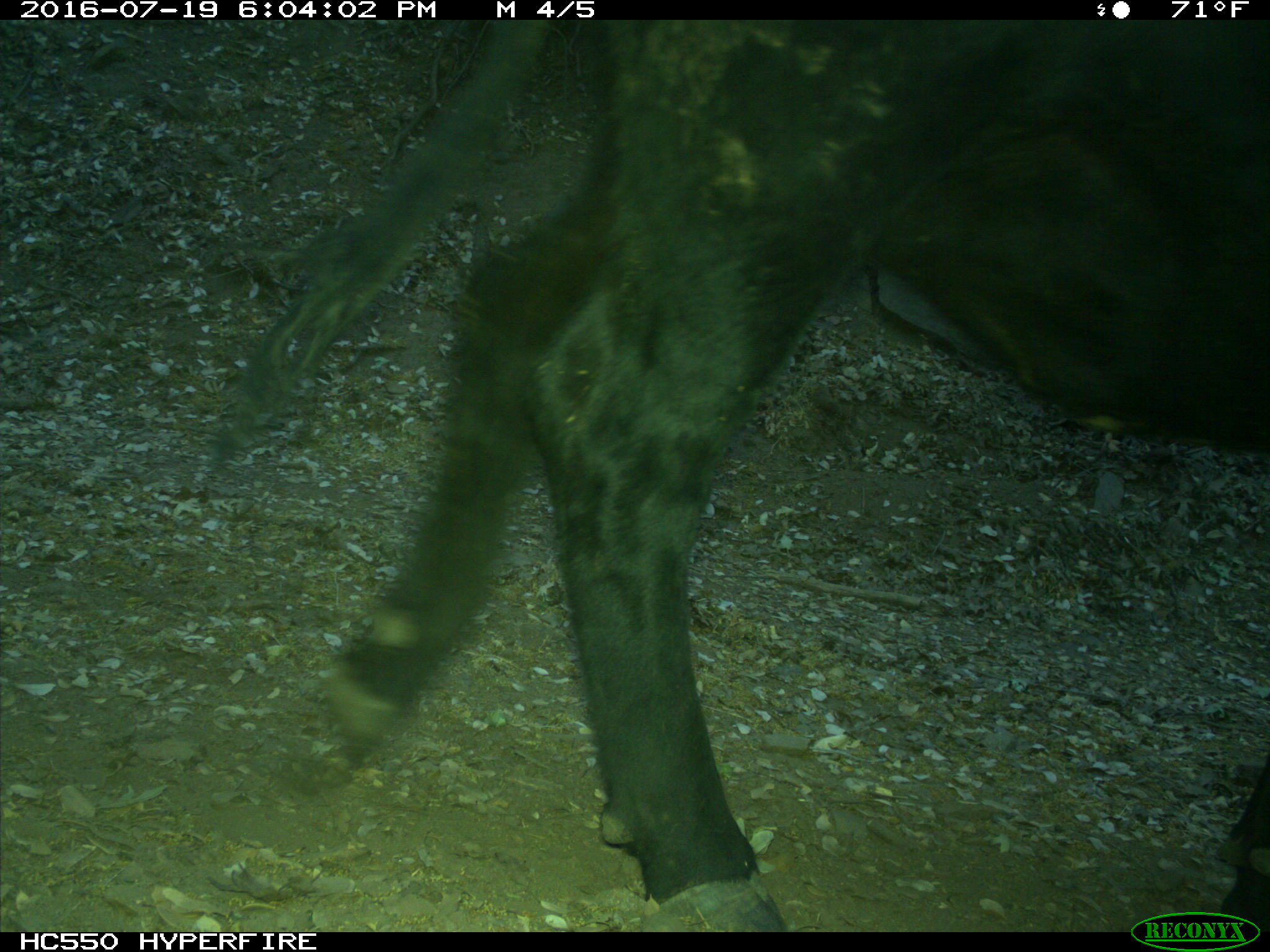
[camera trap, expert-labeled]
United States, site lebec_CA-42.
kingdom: Animalia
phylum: Chordata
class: Mammalia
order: Artiodactyla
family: Bovidae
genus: Bos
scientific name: Bos taurus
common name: domestic cow